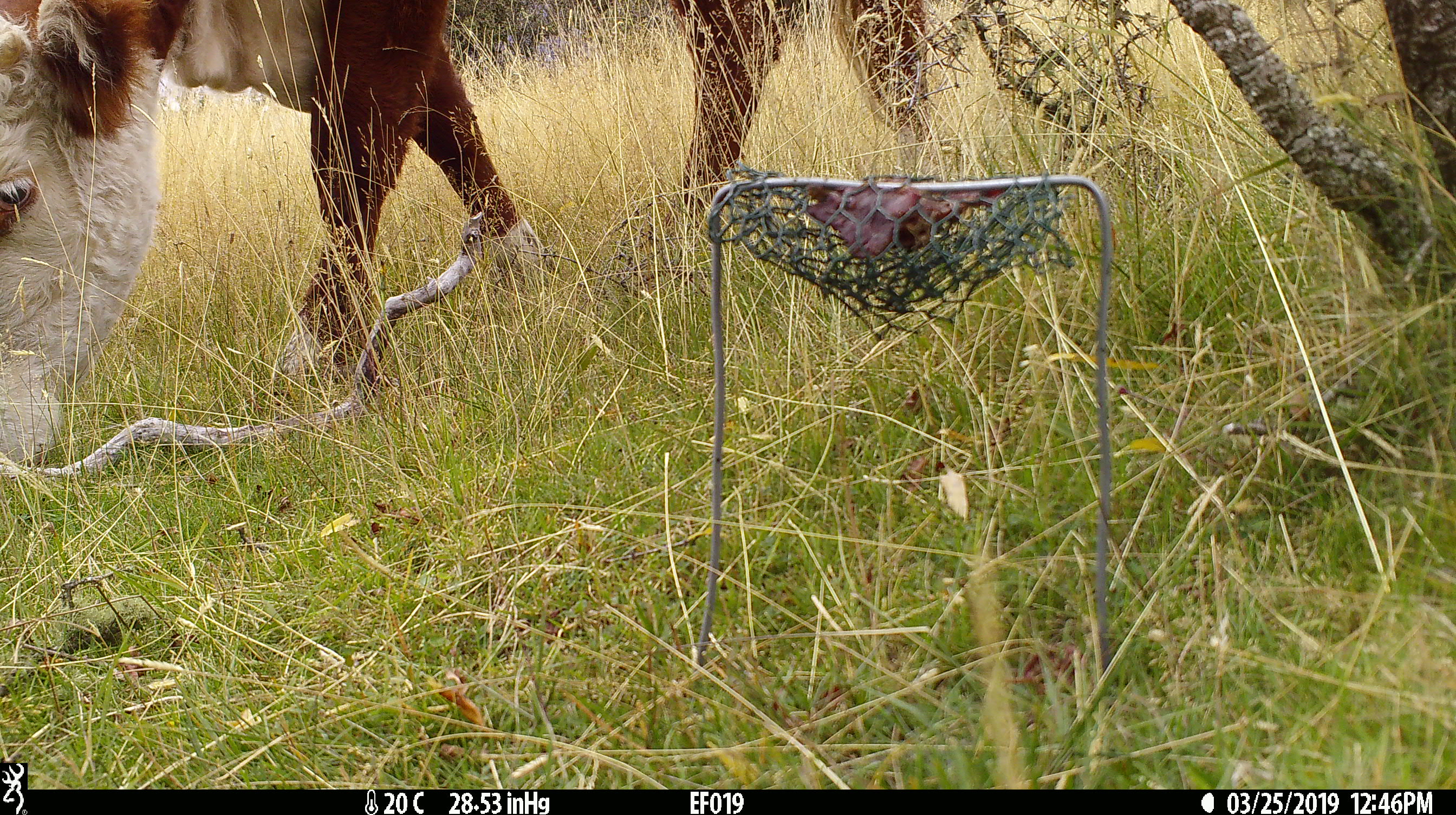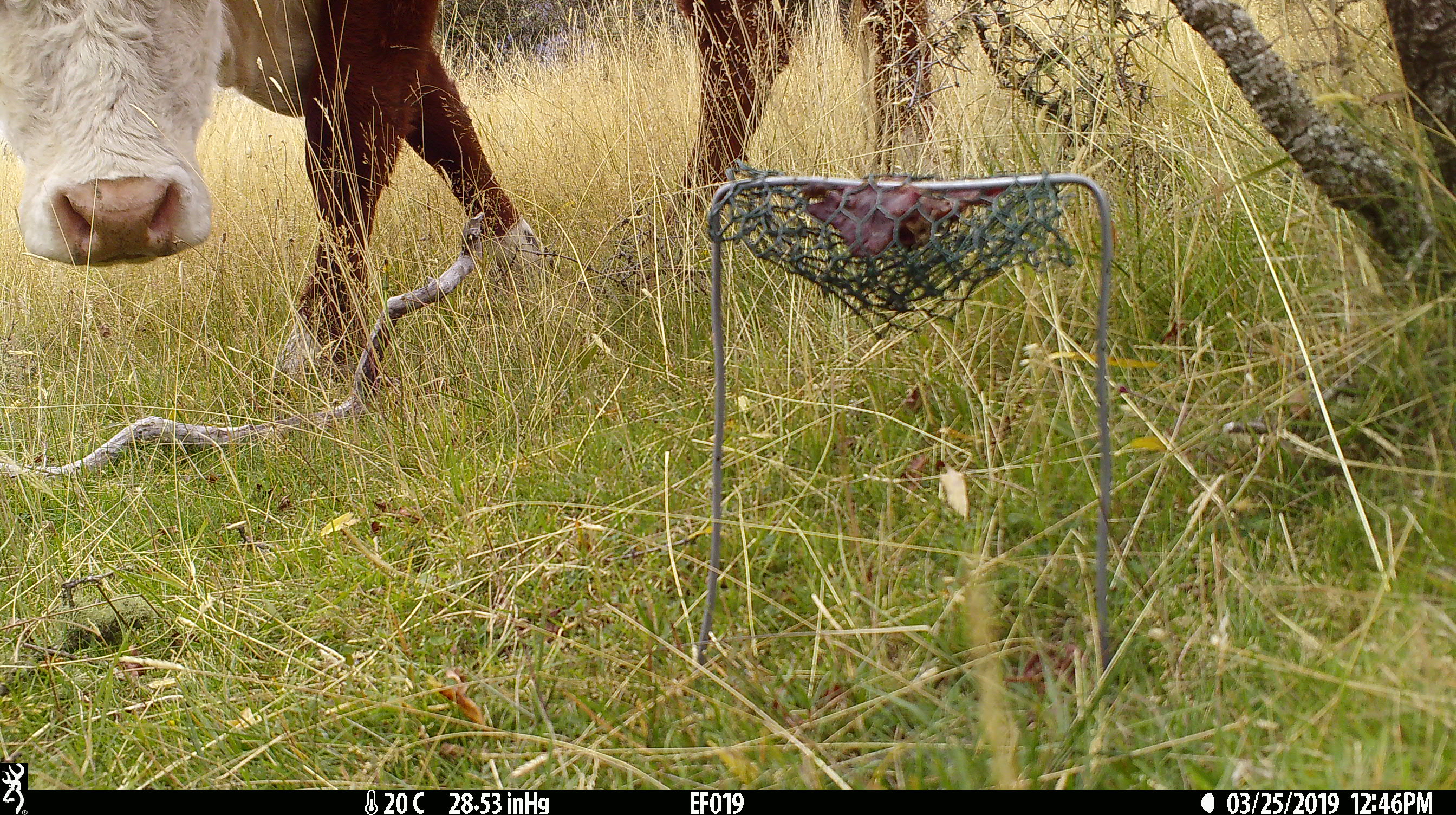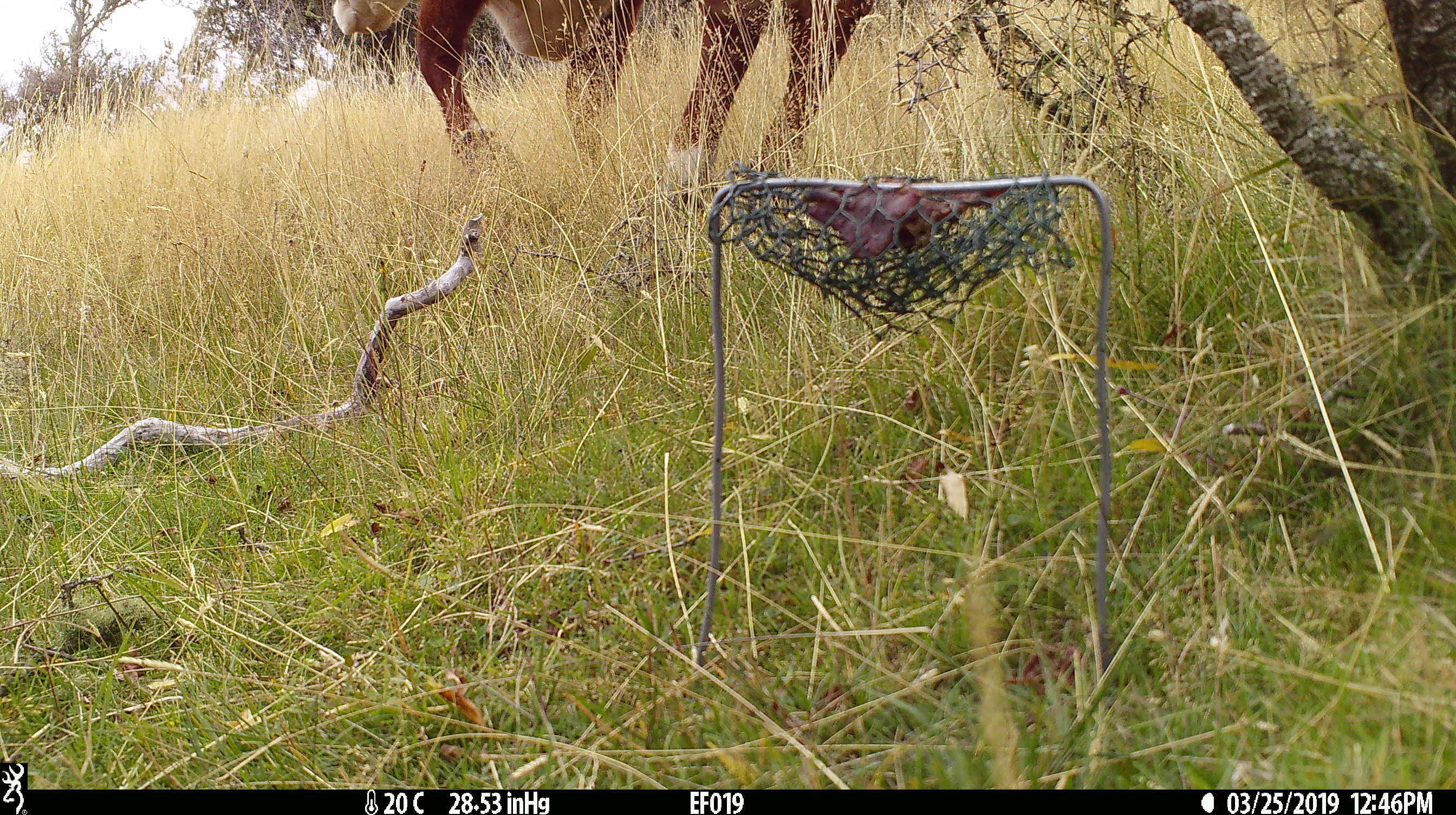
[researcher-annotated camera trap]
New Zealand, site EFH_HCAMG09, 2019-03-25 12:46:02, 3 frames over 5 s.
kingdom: Animalia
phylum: Chordata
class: Mammalia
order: Artiodactyla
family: Bovidae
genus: Bos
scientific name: Bos taurus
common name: domestic cow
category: cow